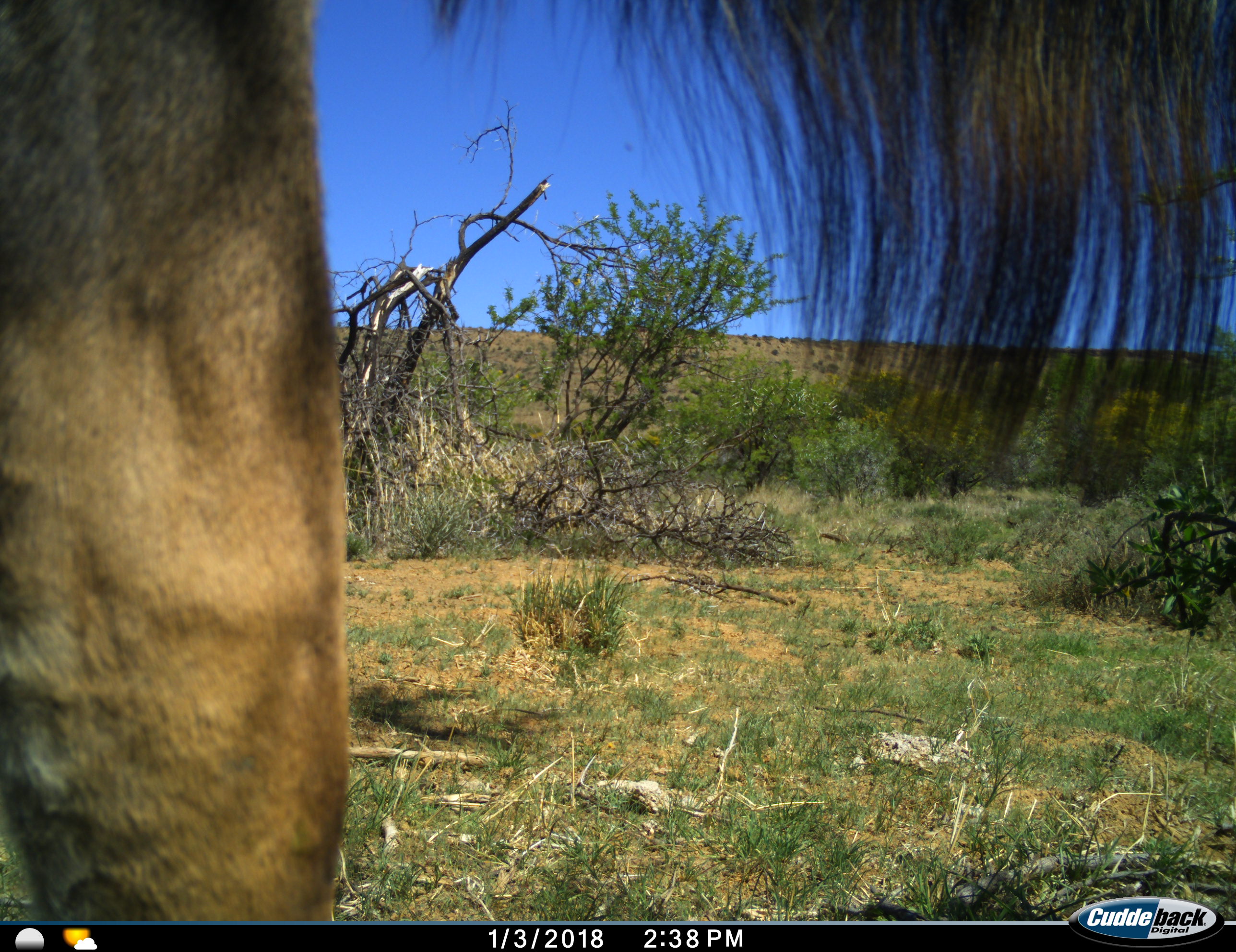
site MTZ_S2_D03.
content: unidentified animal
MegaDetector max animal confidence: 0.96